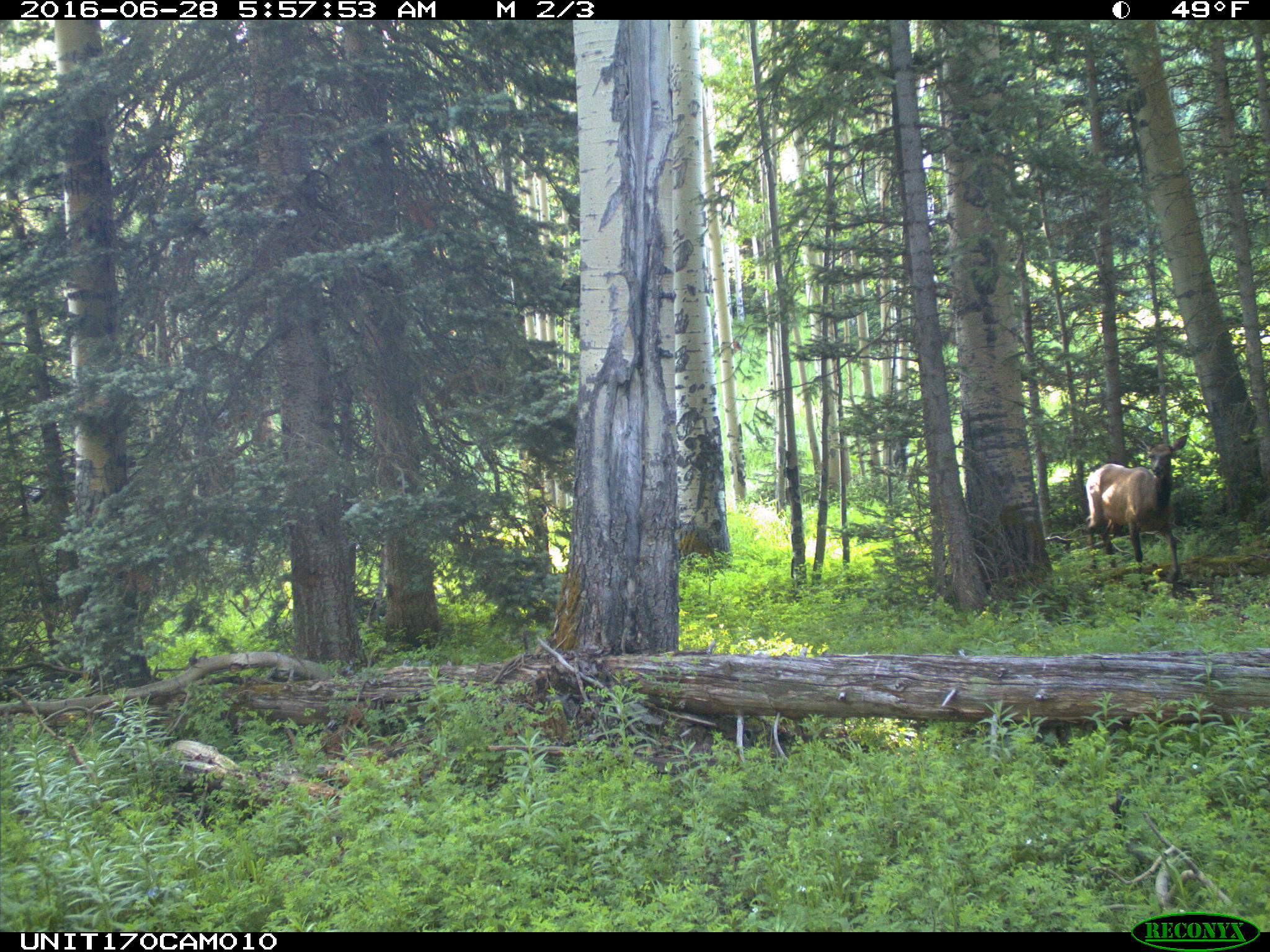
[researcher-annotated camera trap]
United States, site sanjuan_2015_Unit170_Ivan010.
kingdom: Animalia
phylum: Chordata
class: Mammalia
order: Artiodactyla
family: Cervidae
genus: Cervus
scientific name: Cervus elaphus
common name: red deer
Cervus elaphus (red deer).